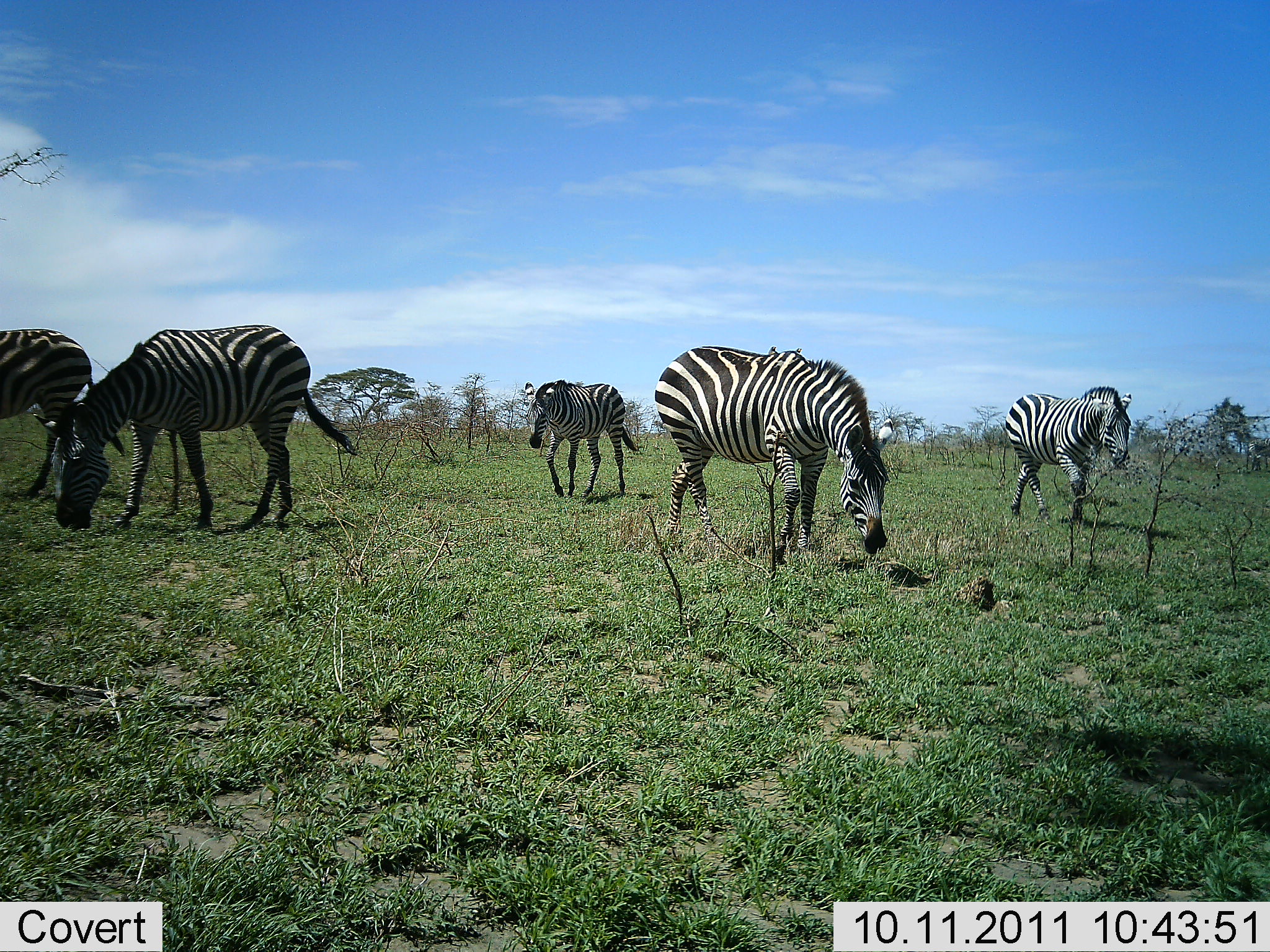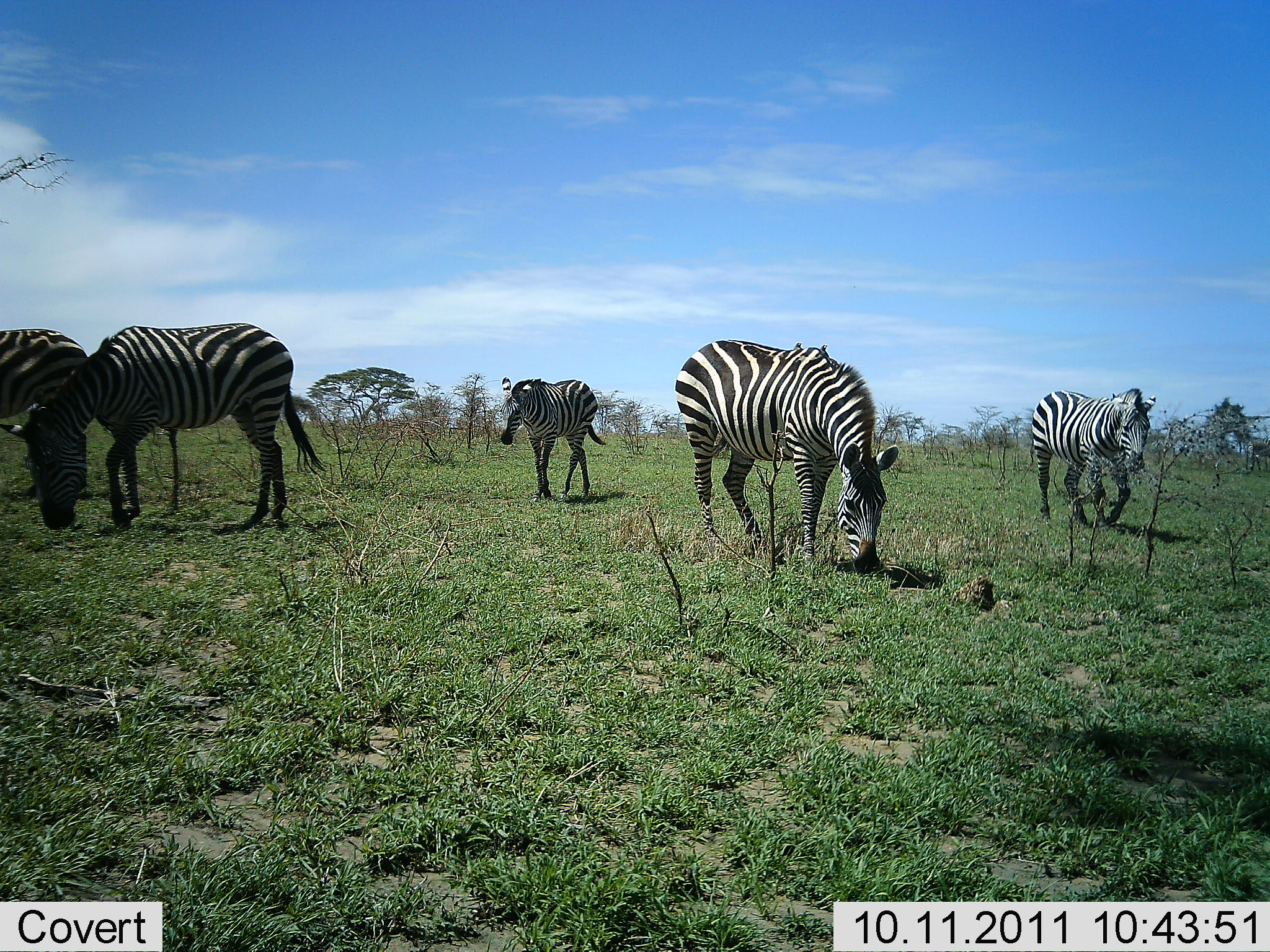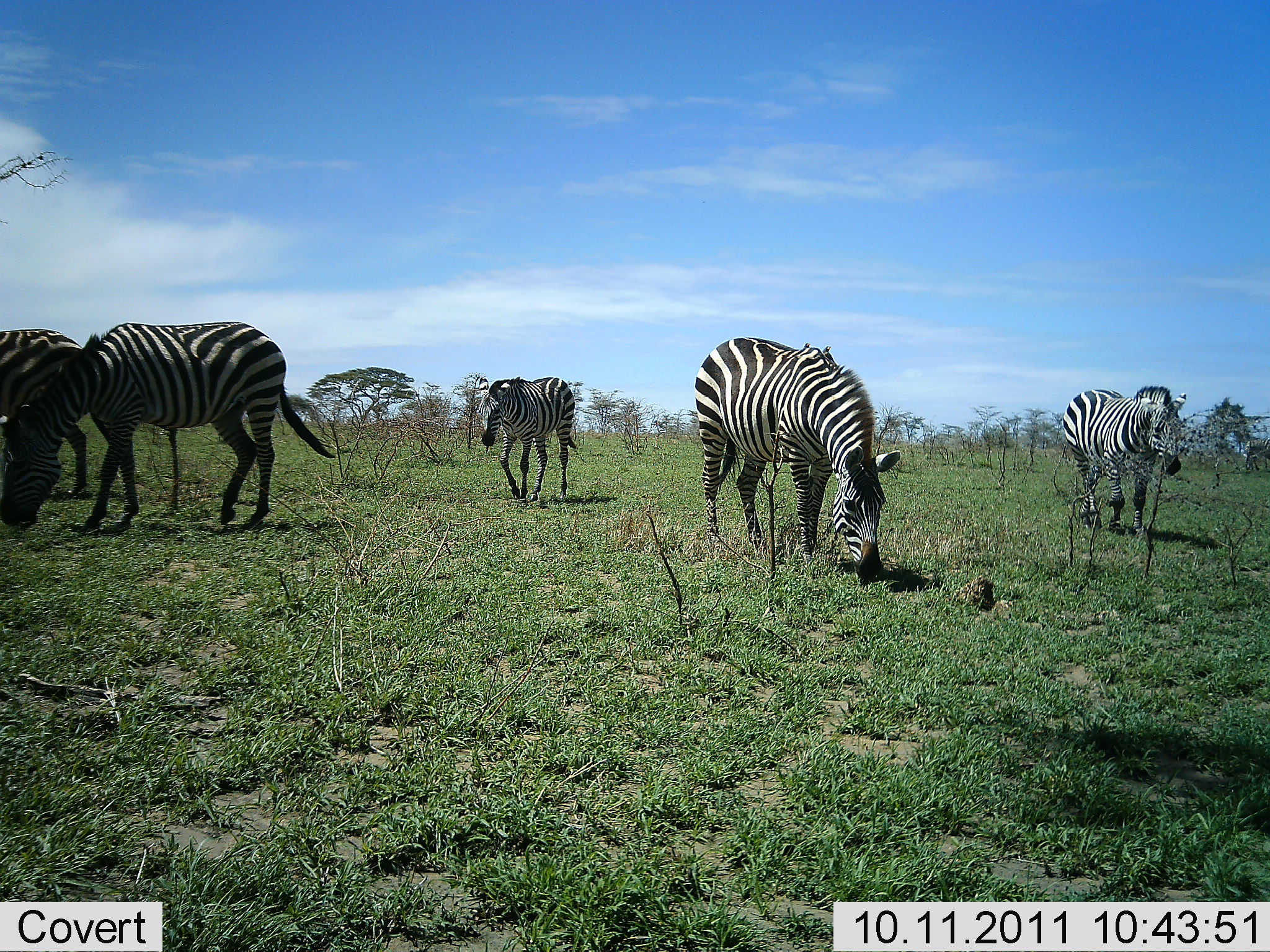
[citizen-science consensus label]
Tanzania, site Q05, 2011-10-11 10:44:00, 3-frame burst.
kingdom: Animalia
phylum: Chordata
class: Mammalia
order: Perissodactyla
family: Equidae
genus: Equus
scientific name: Equus quagga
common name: plains zebra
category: zebra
Zebra (plains zebra) (Equus quagga), count 5. Behavior (volunteer vote fractions): standing 43%, resting 0%, moving 71%, interacting 0%. Young present (vote fraction): 0%. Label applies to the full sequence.